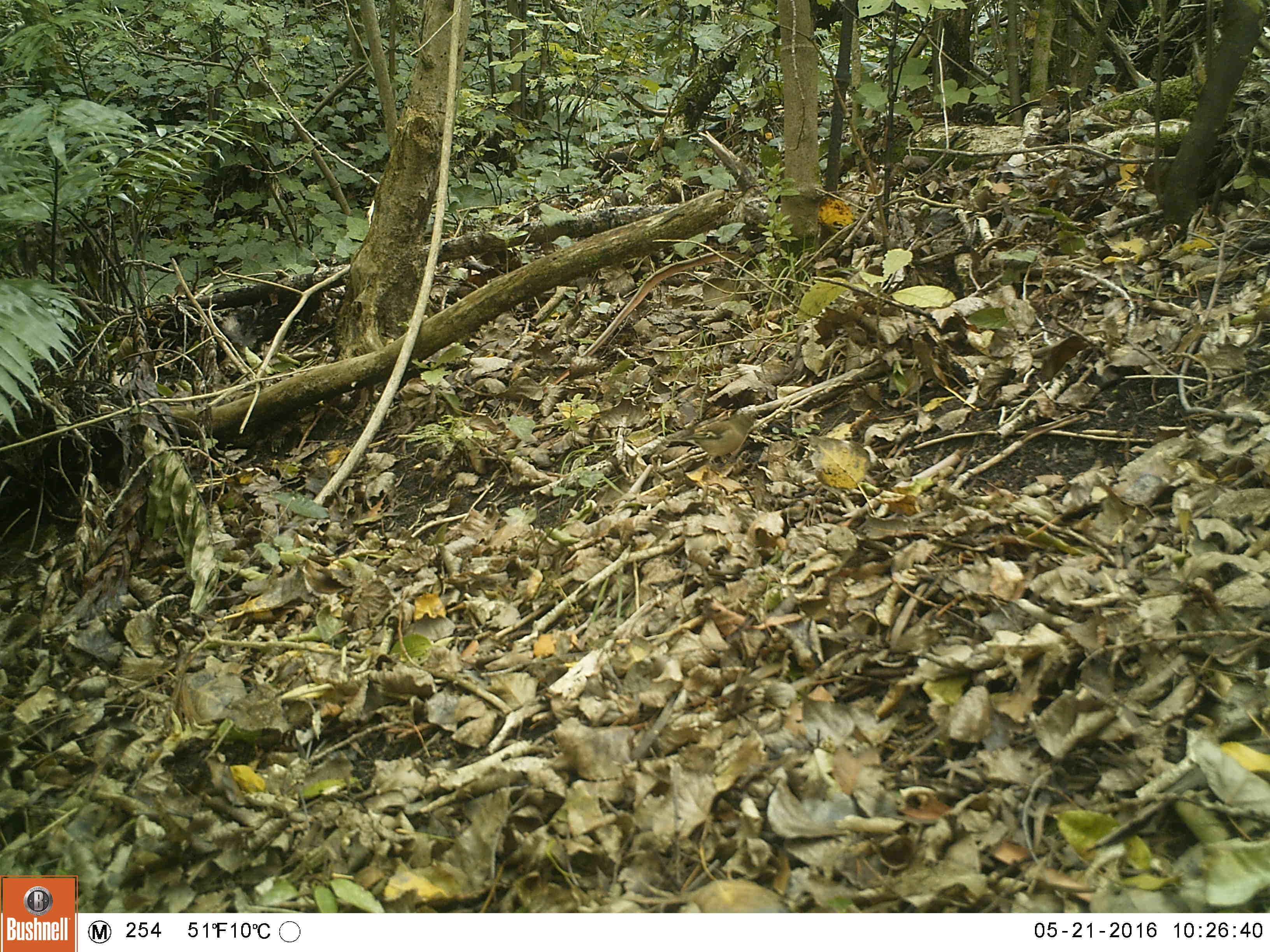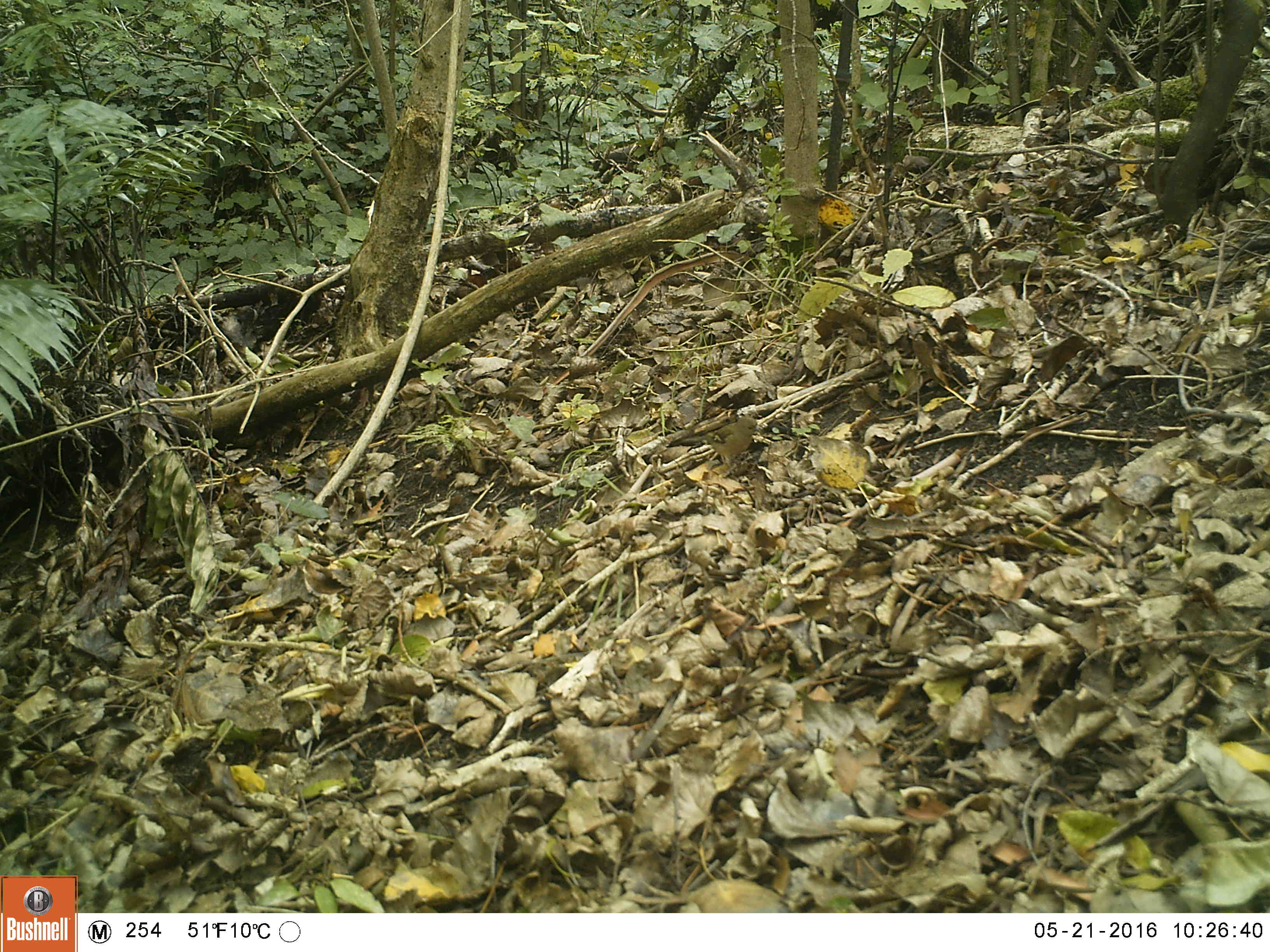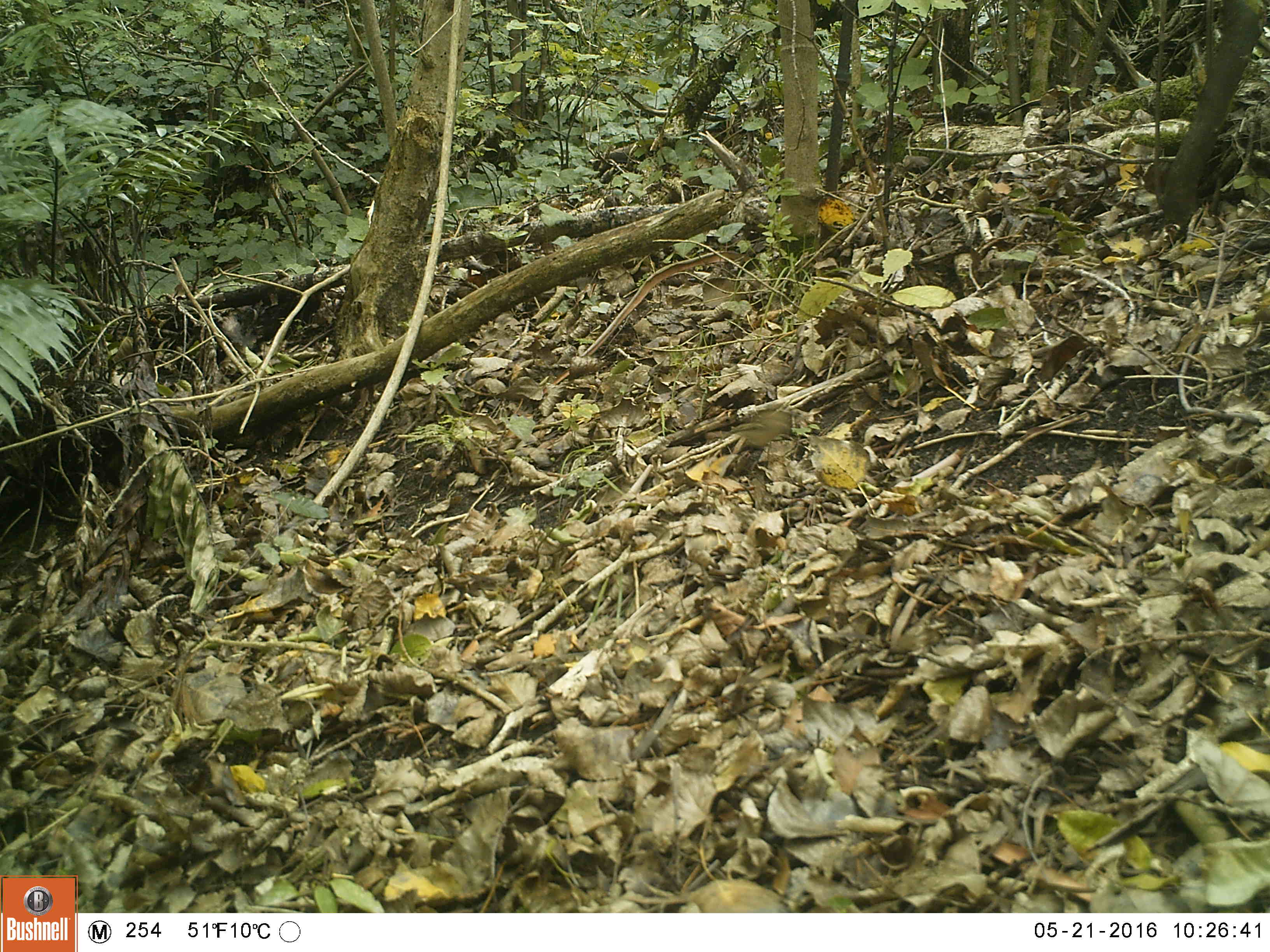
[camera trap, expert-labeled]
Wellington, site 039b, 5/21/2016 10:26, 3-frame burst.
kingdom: Animalia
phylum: Chordata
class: Aves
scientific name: Aves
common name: bird